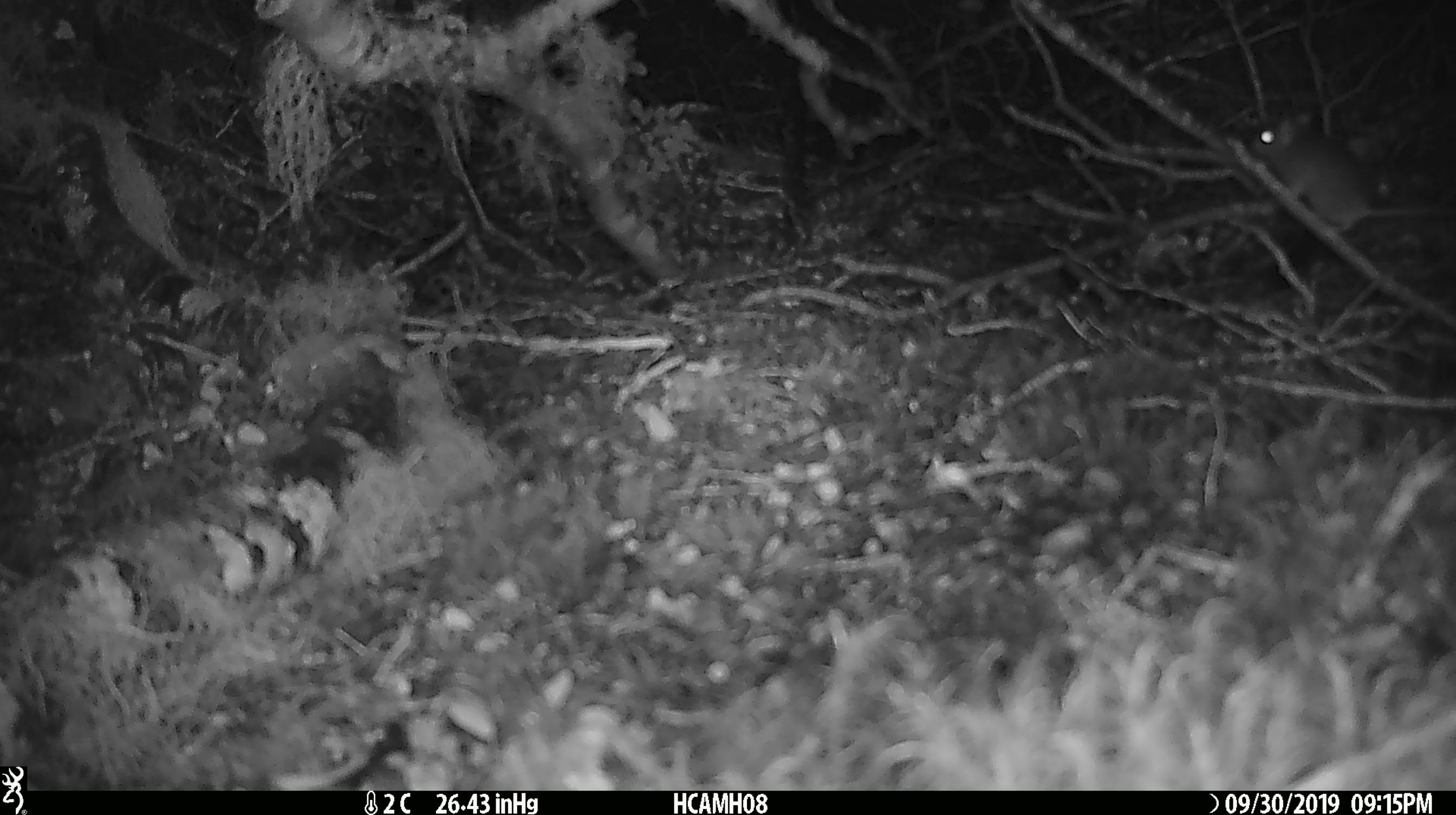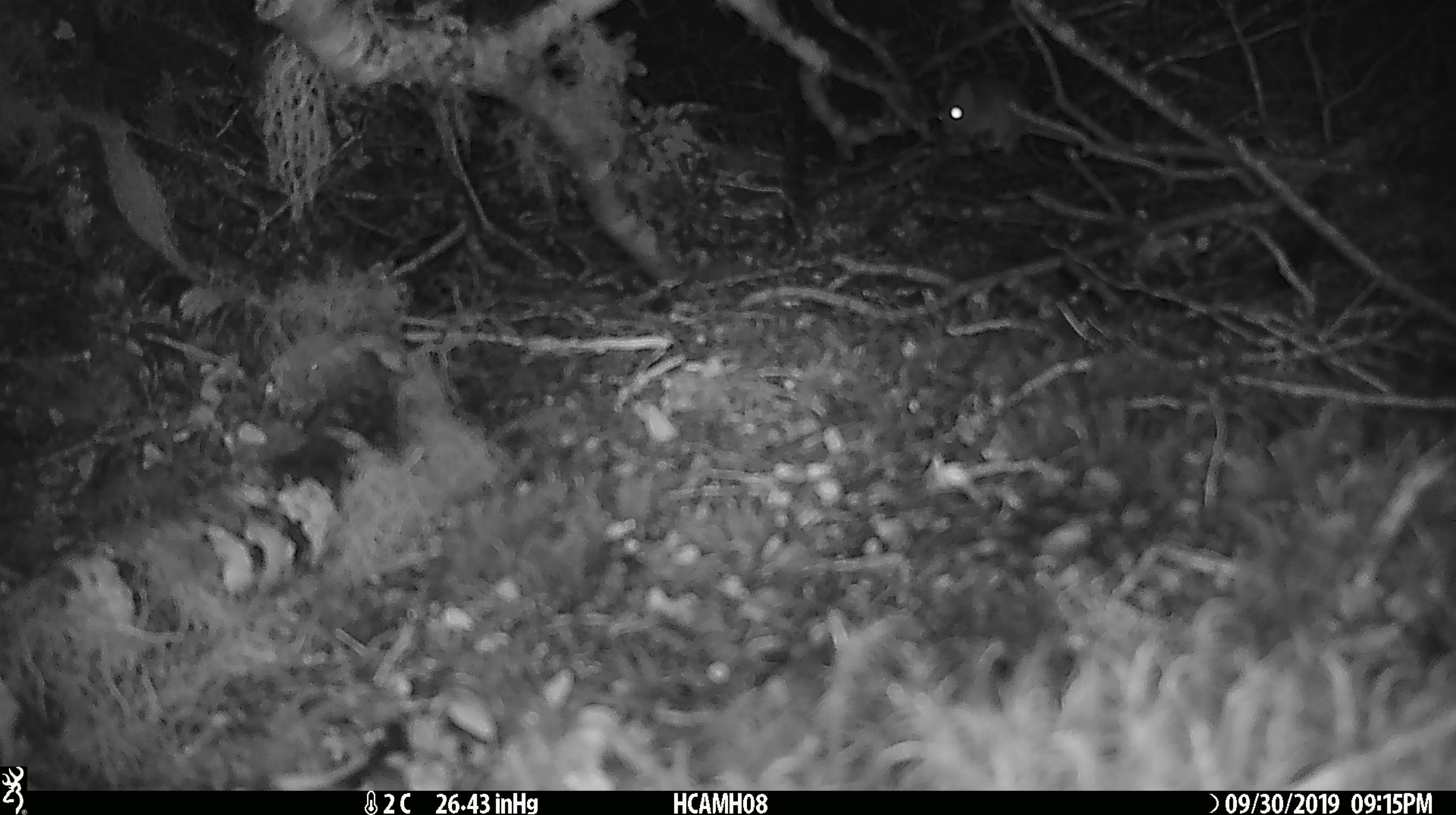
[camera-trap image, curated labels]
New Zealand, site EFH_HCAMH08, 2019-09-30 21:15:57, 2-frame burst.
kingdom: Animalia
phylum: Chordata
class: Mammalia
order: Rodentia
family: Muridae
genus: Mus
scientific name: Mus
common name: mouse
Mouse (Mus).